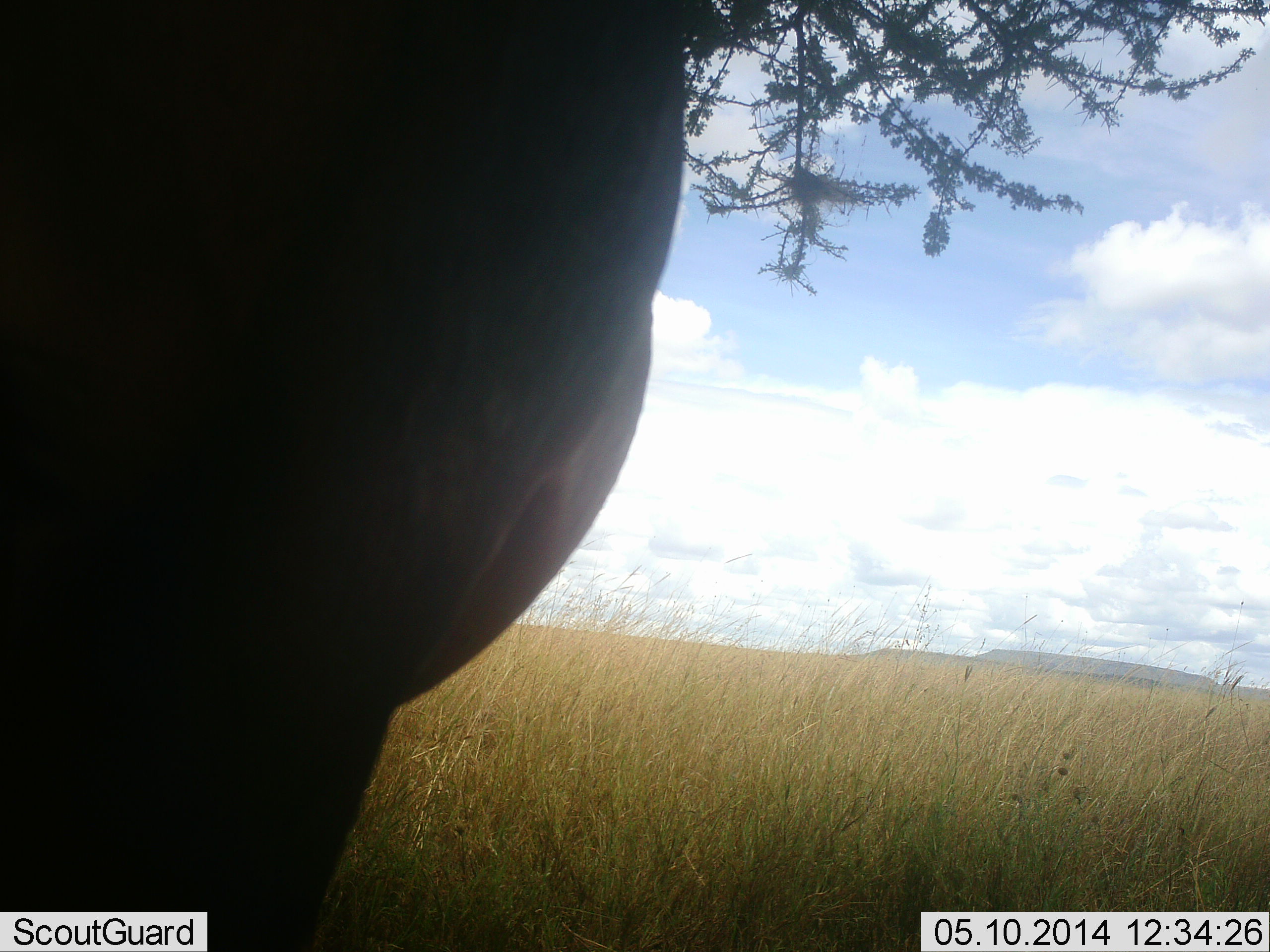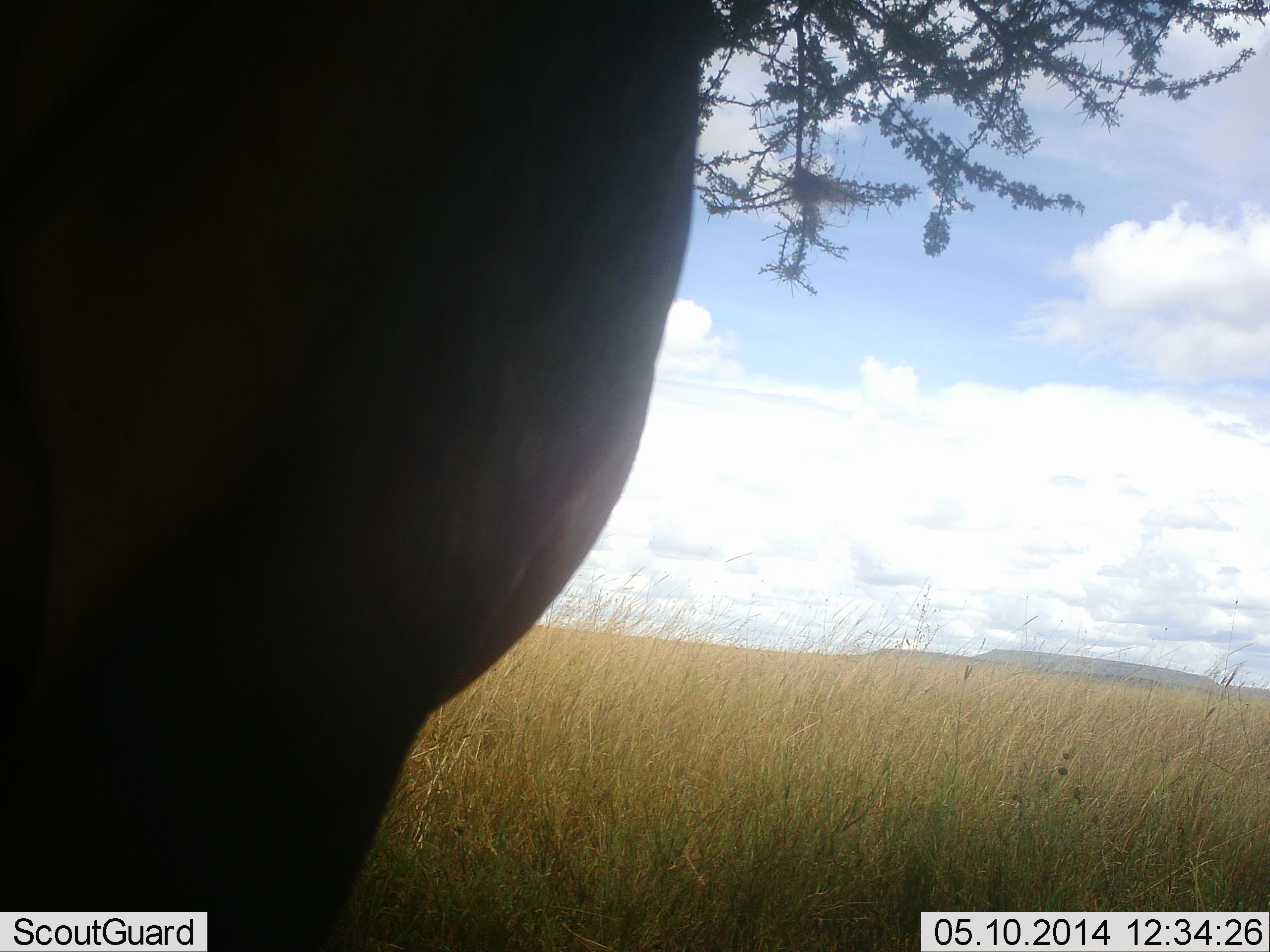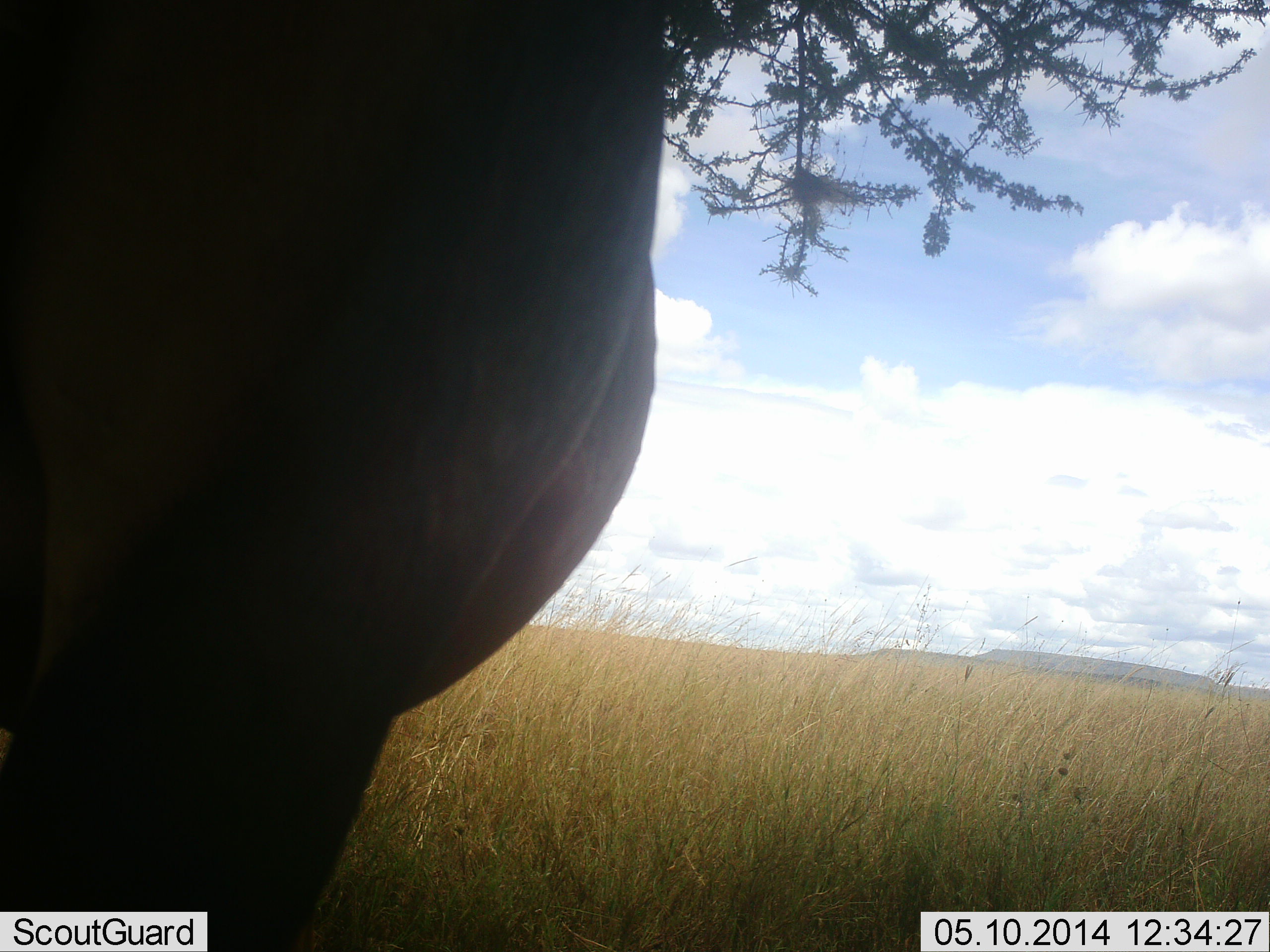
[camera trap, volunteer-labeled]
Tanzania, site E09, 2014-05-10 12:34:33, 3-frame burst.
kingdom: Animalia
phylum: Chordata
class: Mammalia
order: Artiodactyla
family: Bovidae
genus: Connochaetes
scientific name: Connochaetes taurinus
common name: blue wildebeest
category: wildebeest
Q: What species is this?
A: Wildebeest (blue wildebeest) (Connochaetes taurinus).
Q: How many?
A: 1.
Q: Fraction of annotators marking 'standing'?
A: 100%.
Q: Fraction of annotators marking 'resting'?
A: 0%.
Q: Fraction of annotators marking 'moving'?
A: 0%.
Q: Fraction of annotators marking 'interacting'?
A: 0%.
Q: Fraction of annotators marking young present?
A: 0%.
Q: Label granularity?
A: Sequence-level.